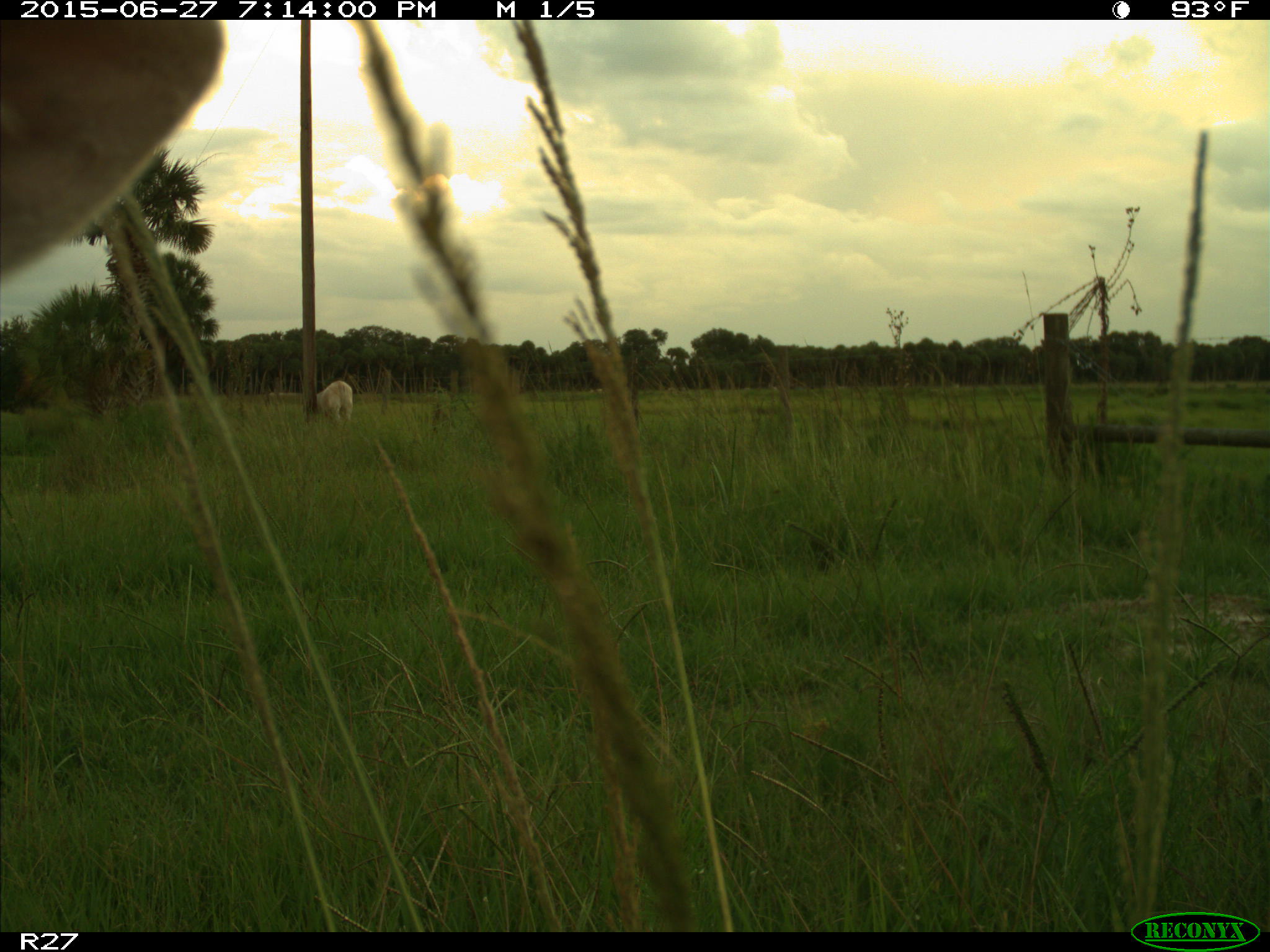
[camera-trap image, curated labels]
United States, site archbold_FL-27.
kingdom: Animalia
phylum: Chordata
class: Mammalia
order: Artiodactyla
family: Bovidae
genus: Bos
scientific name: Bos taurus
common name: domestic cow